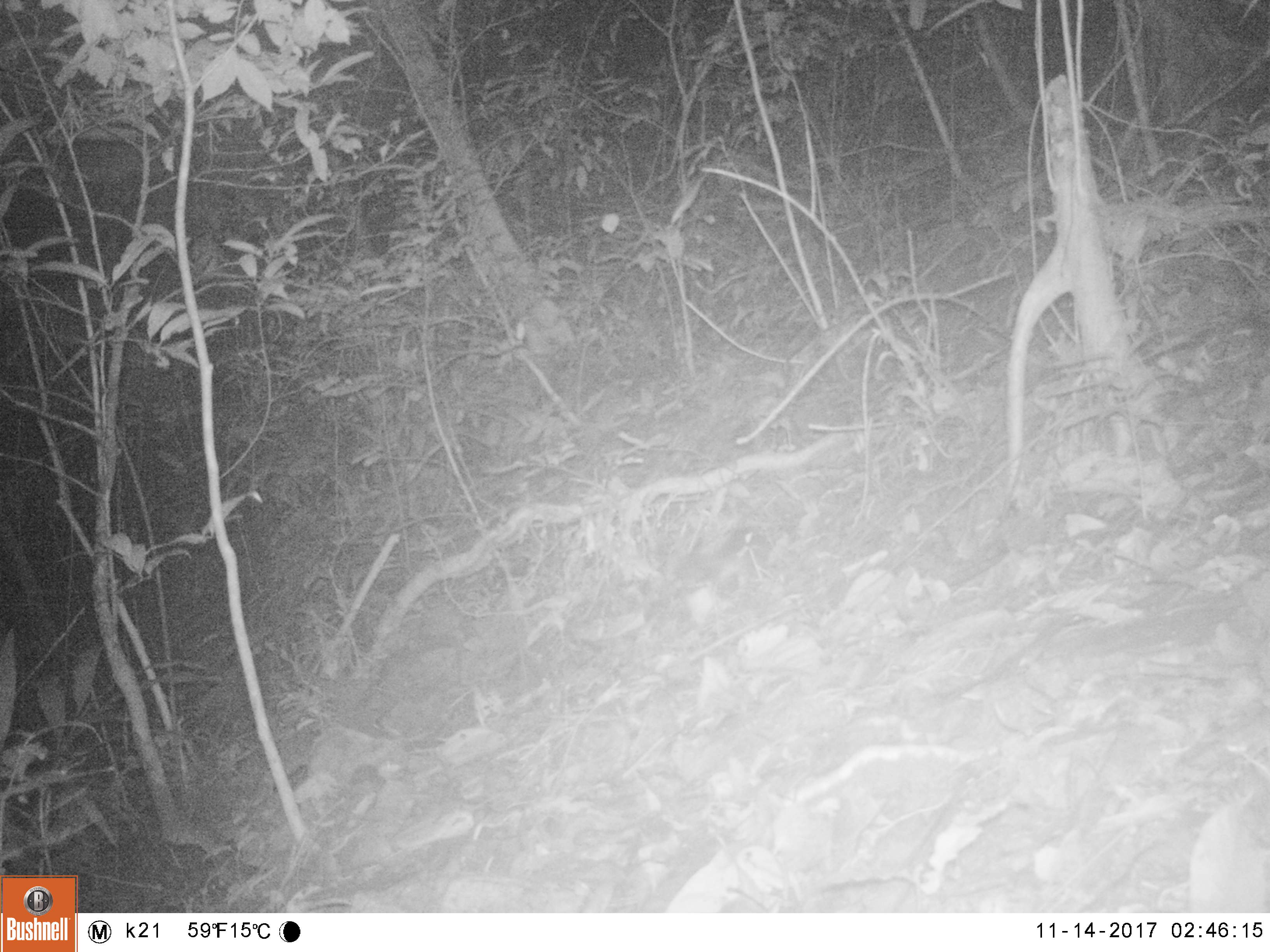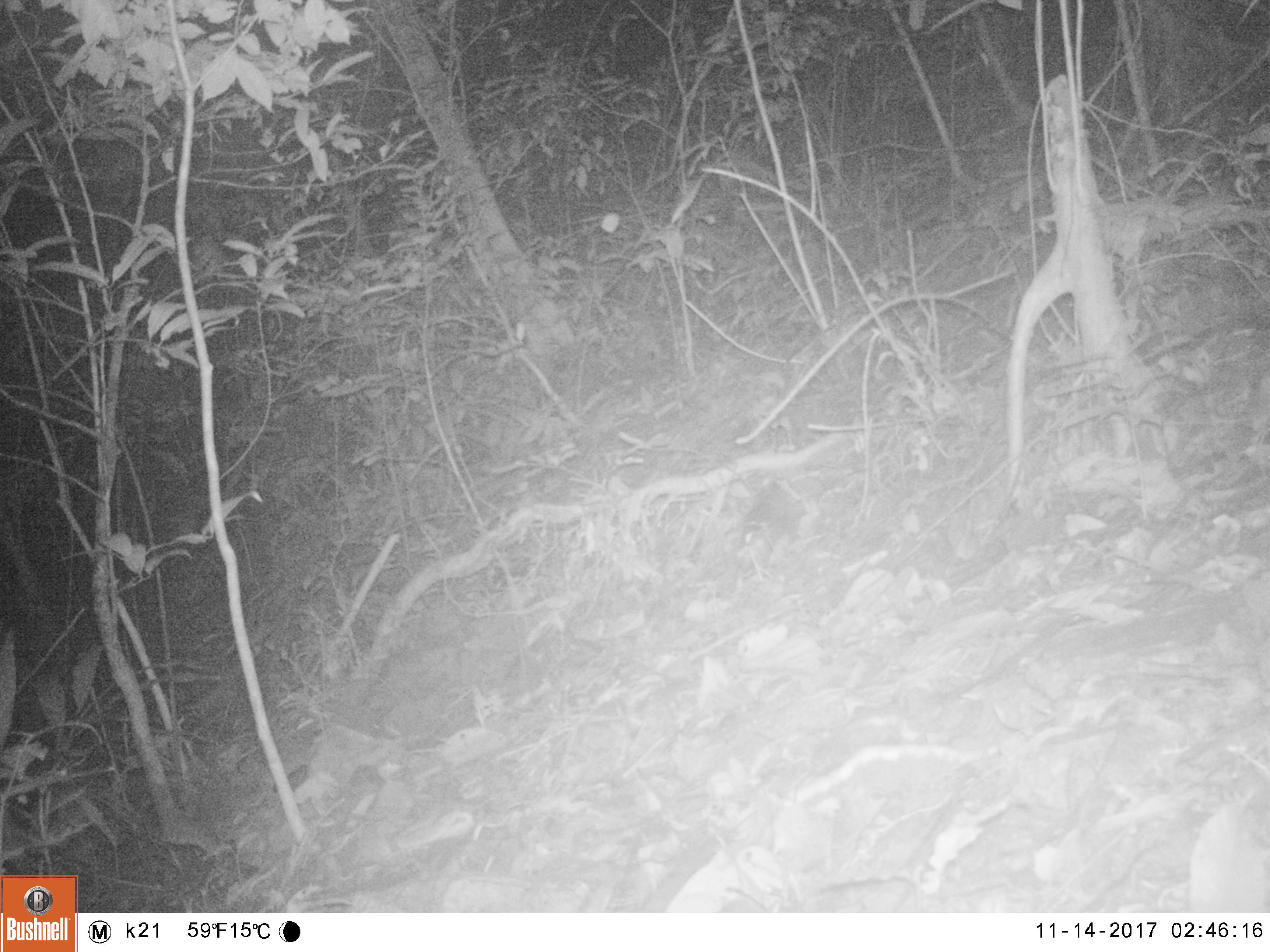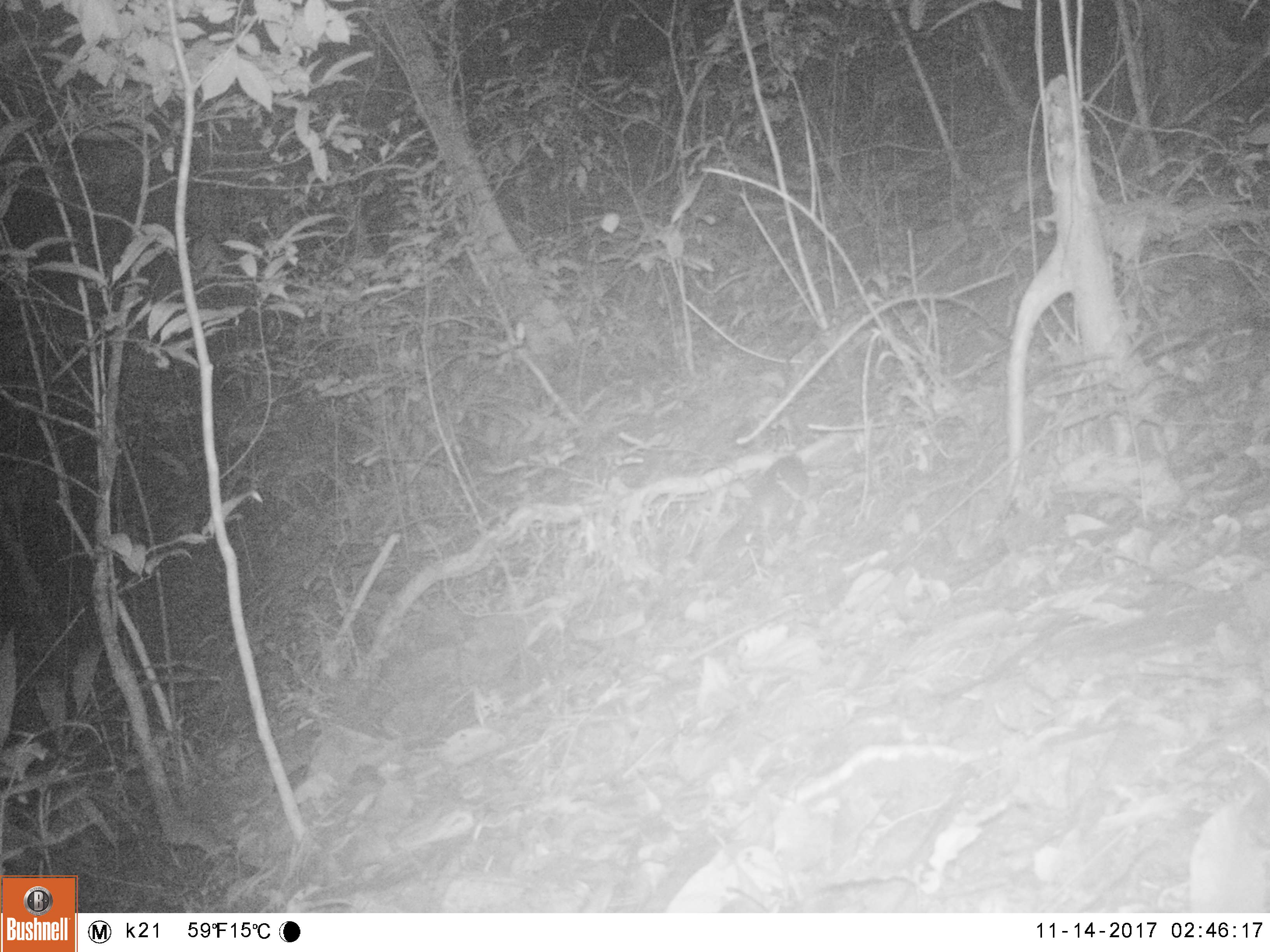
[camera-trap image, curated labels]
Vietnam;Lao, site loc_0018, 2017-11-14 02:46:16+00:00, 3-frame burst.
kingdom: Animalia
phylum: Chordata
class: Mammalia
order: Carnivora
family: Mustelidae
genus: Melogale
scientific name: Melogale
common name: ferret badger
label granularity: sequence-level